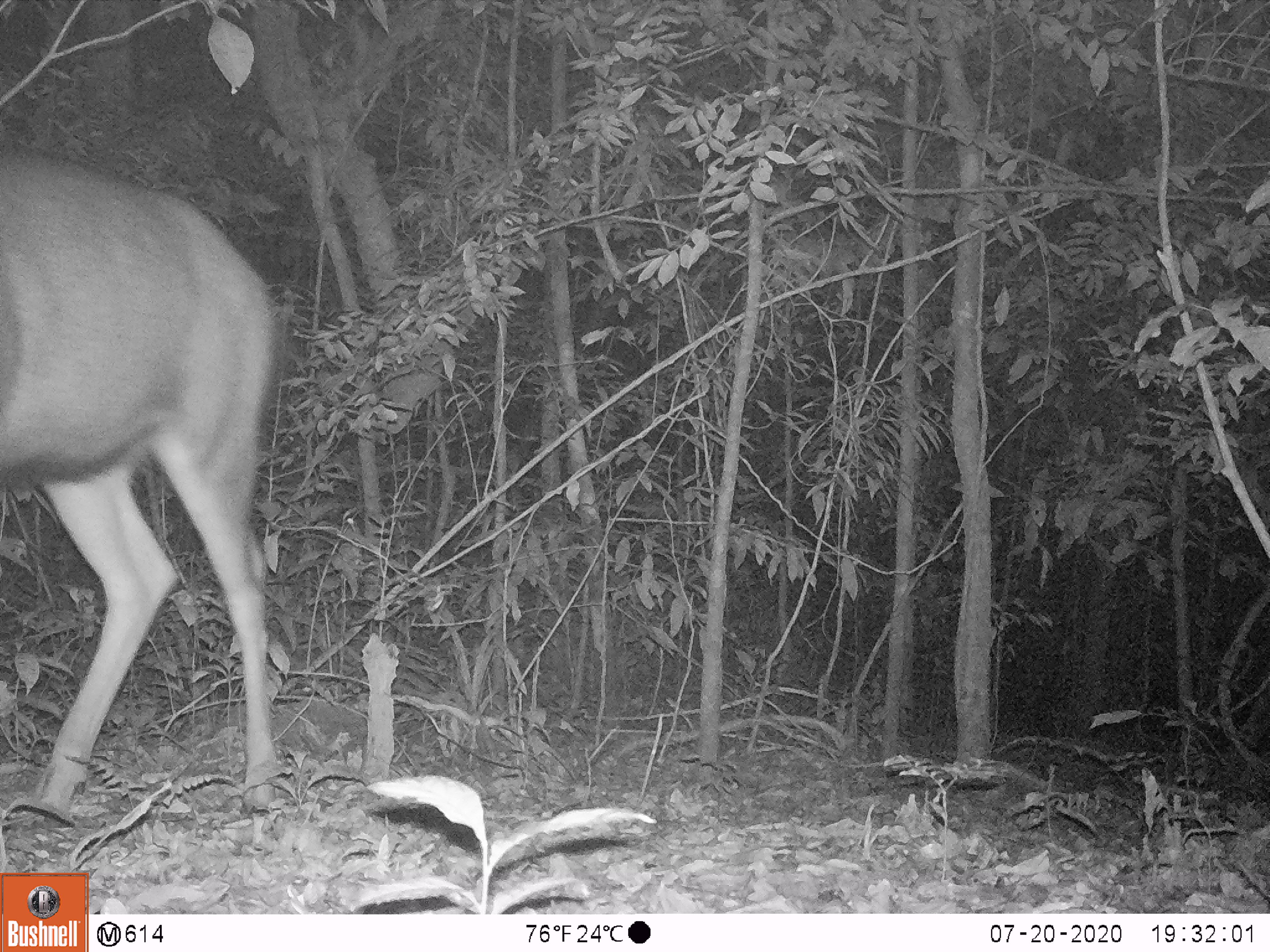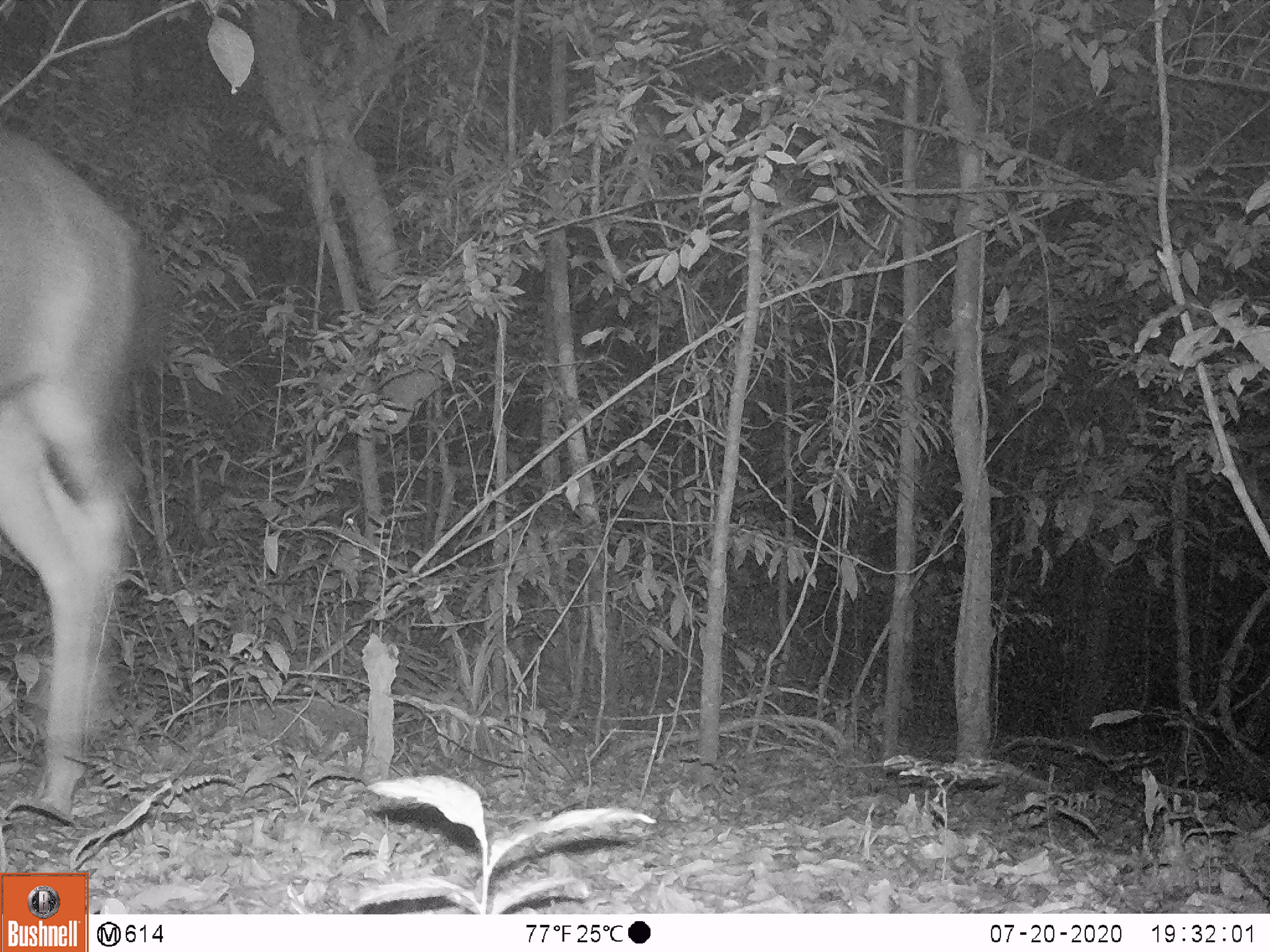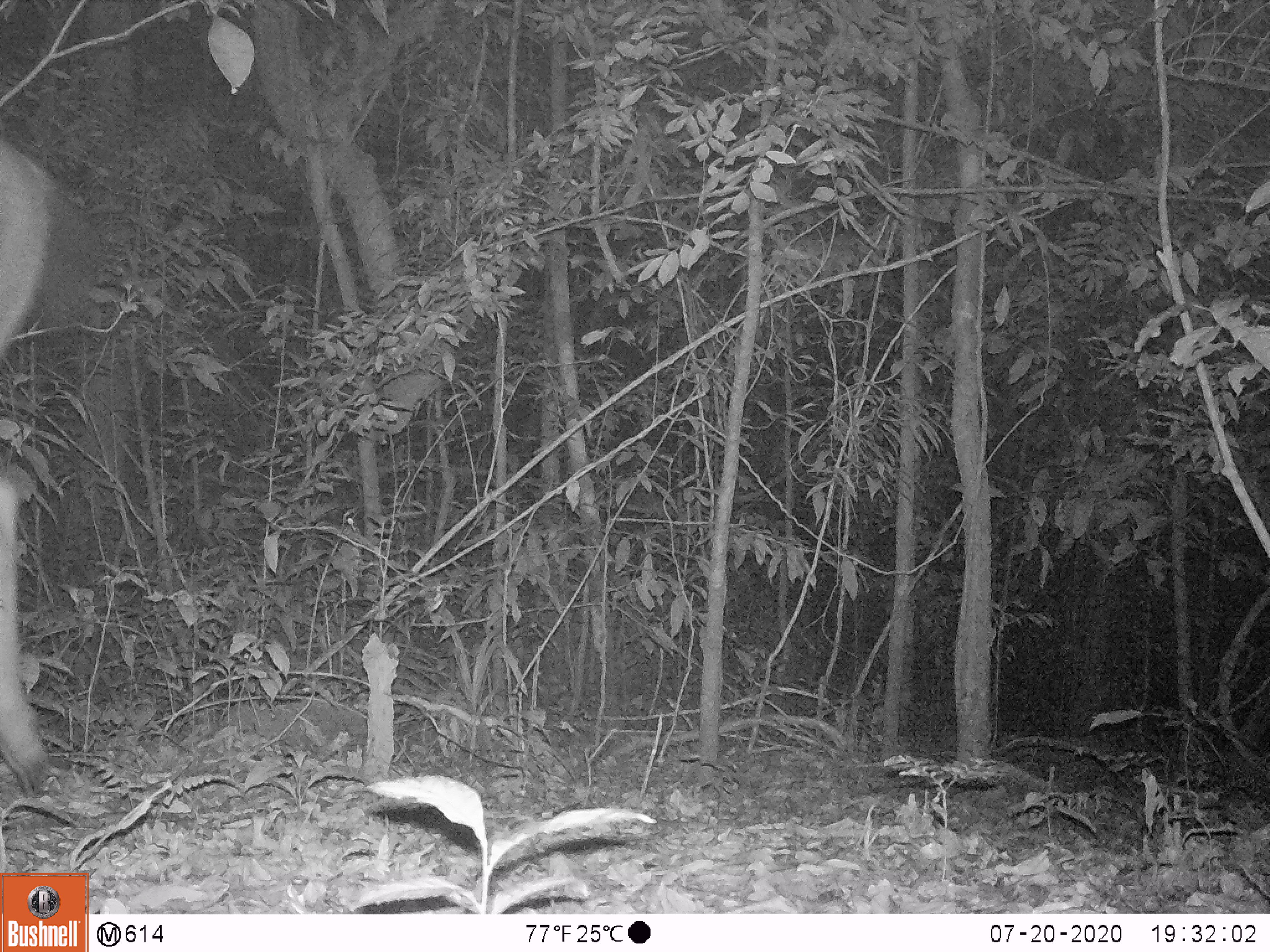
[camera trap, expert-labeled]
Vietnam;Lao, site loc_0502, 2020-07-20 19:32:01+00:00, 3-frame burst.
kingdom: Animalia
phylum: Chordata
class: Mammalia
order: Artiodactyla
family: Cervidae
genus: Rusa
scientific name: Rusa unicolor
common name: sambar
Sambar (Rusa unicolor). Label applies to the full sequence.